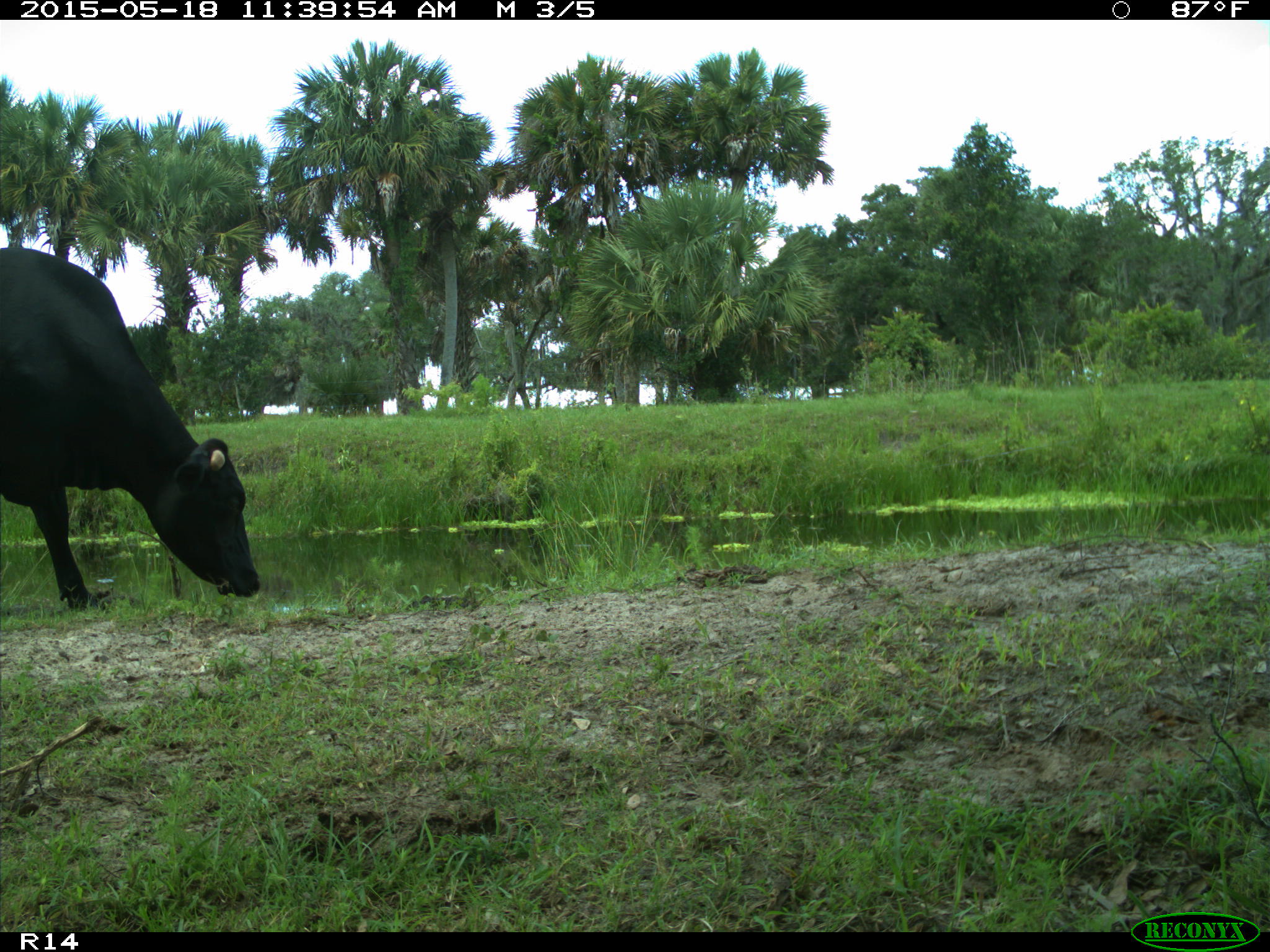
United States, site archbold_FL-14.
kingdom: Animalia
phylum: Chordata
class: Mammalia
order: Artiodactyla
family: Bovidae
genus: Bos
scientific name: Bos taurus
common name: domestic cow